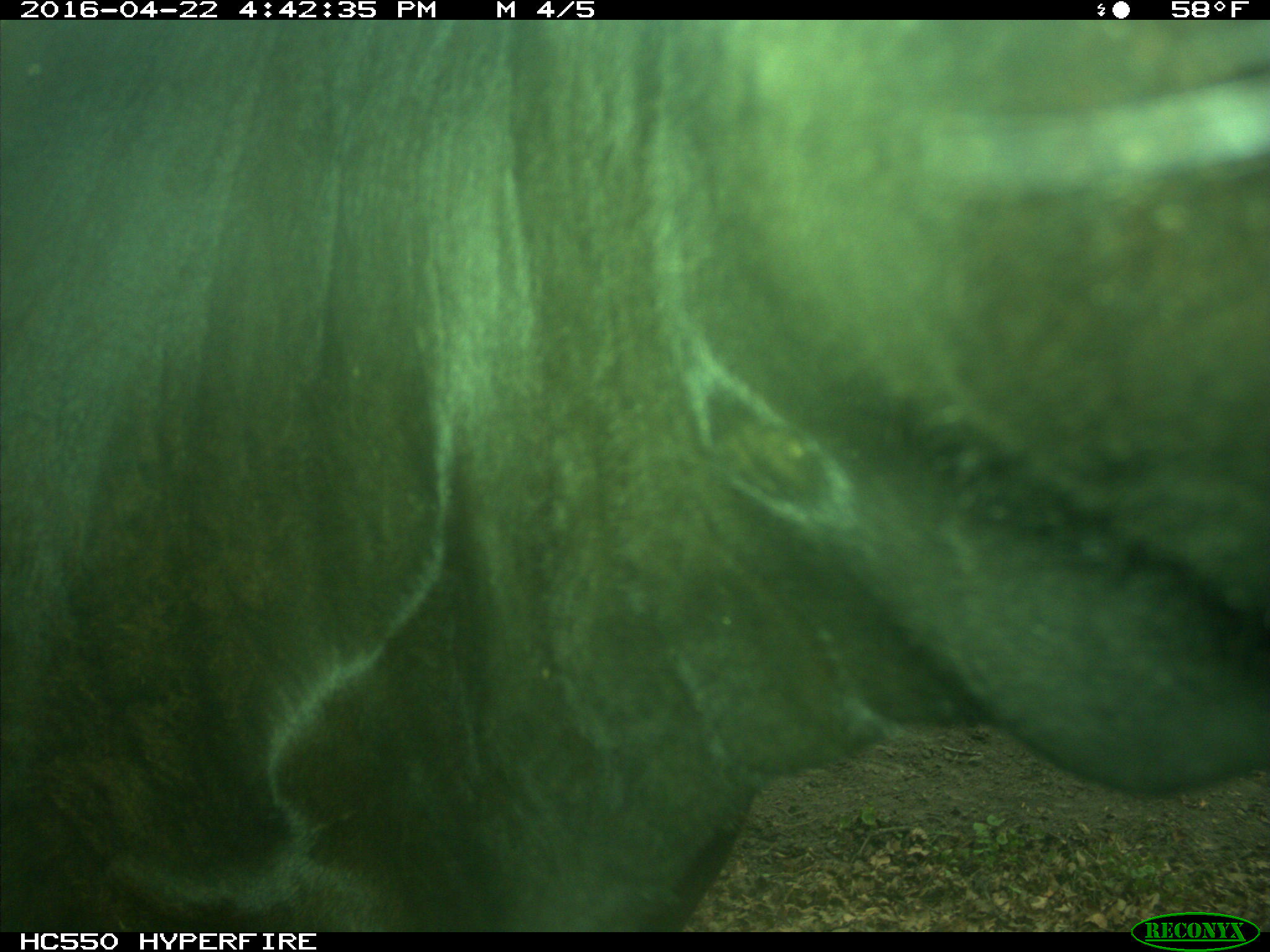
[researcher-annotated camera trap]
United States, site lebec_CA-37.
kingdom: Animalia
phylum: Chordata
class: Mammalia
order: Artiodactyla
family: Bovidae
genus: Bos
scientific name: Bos taurus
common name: domestic cow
Bos taurus (domestic cow).